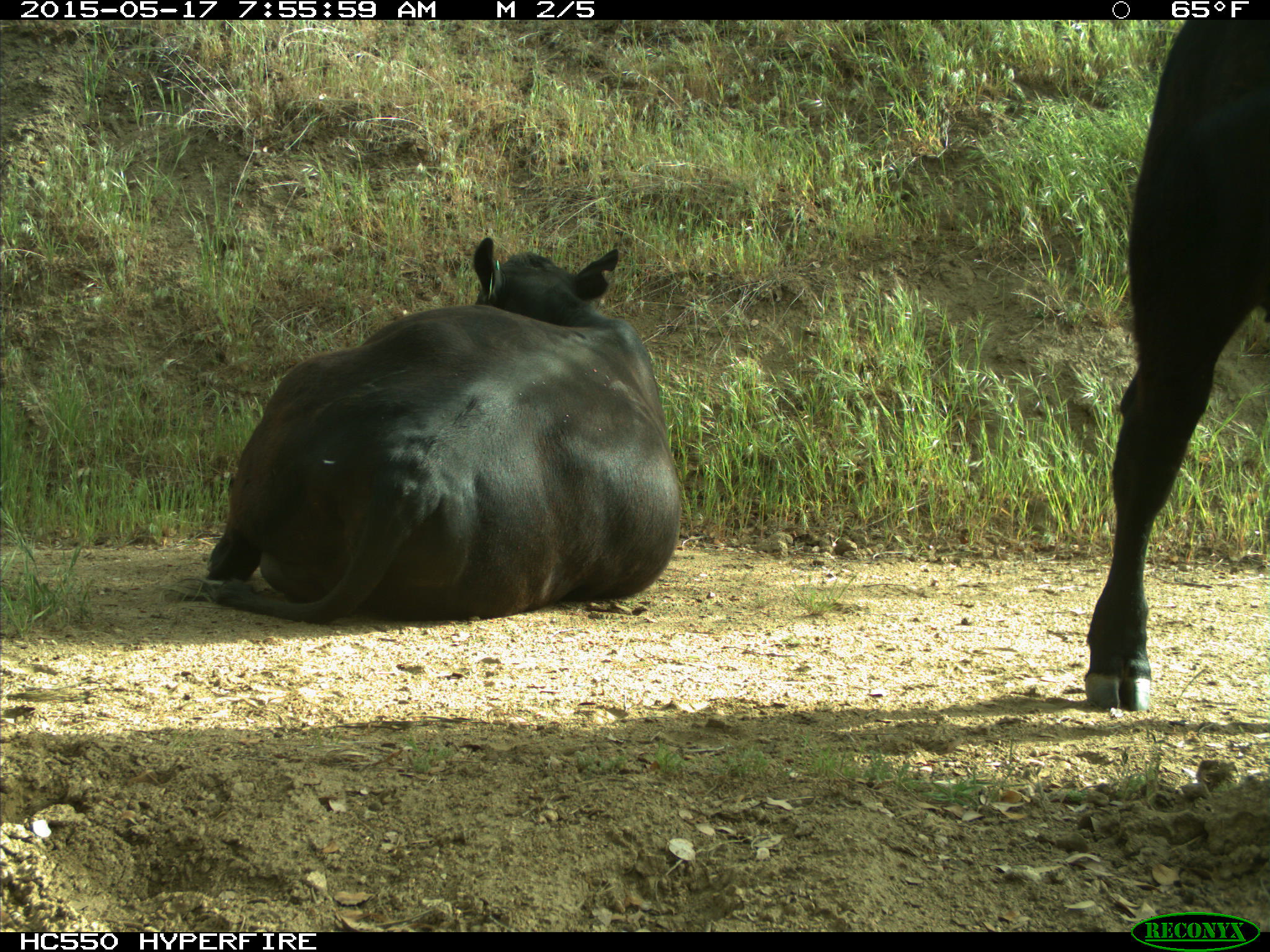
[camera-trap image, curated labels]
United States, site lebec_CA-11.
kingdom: Animalia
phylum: Chordata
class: Mammalia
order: Artiodactyla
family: Bovidae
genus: Bos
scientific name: Bos taurus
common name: domestic cow